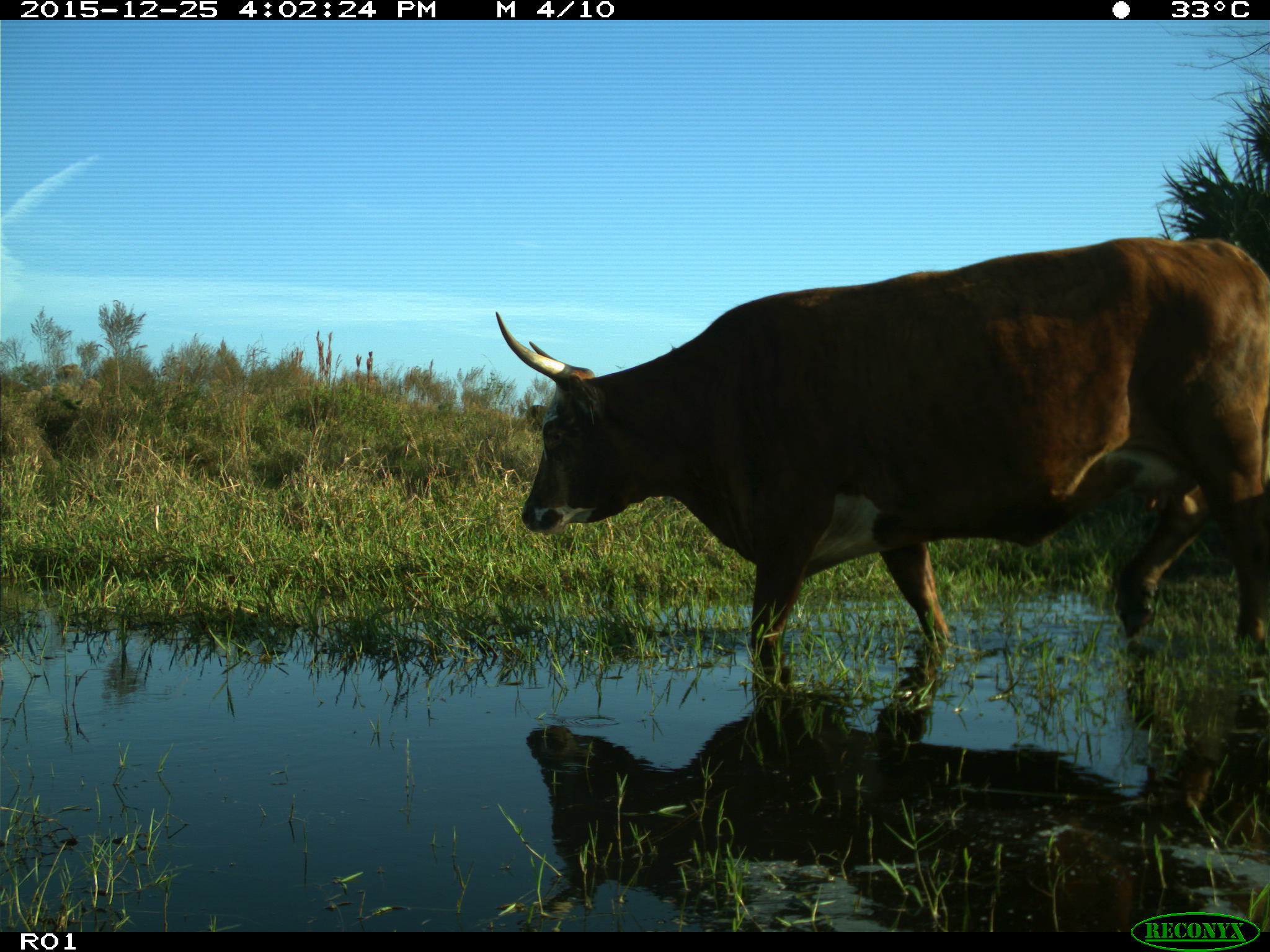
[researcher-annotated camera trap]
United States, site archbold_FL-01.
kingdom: Animalia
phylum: Chordata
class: Mammalia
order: Artiodactyla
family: Bovidae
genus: Bos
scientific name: Bos taurus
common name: domestic cow